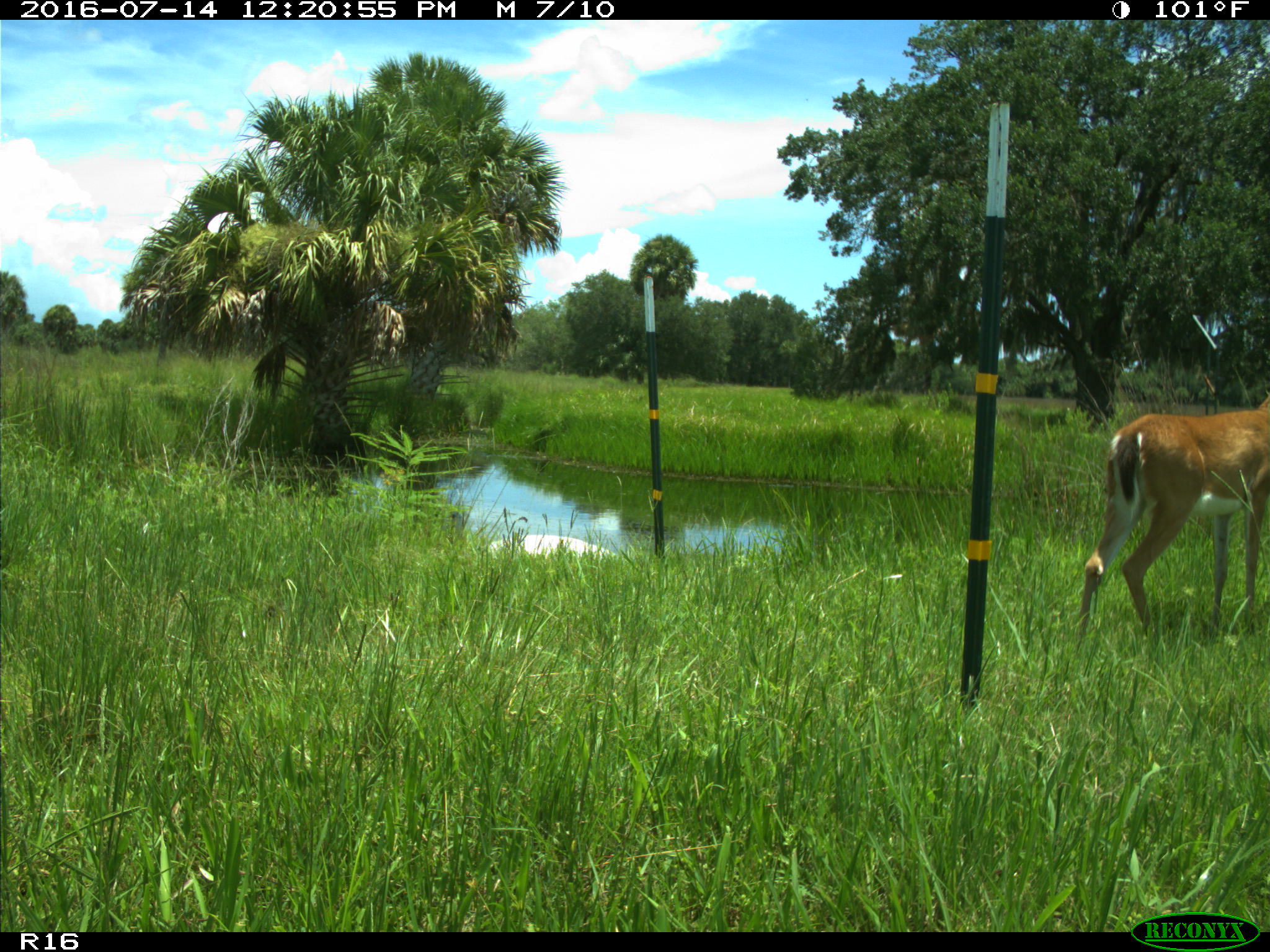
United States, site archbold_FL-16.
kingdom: Animalia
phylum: Chordata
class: Mammalia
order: Artiodactyla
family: Cervidae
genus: Odocoileus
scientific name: Odocoileus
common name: deer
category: unidentified deer